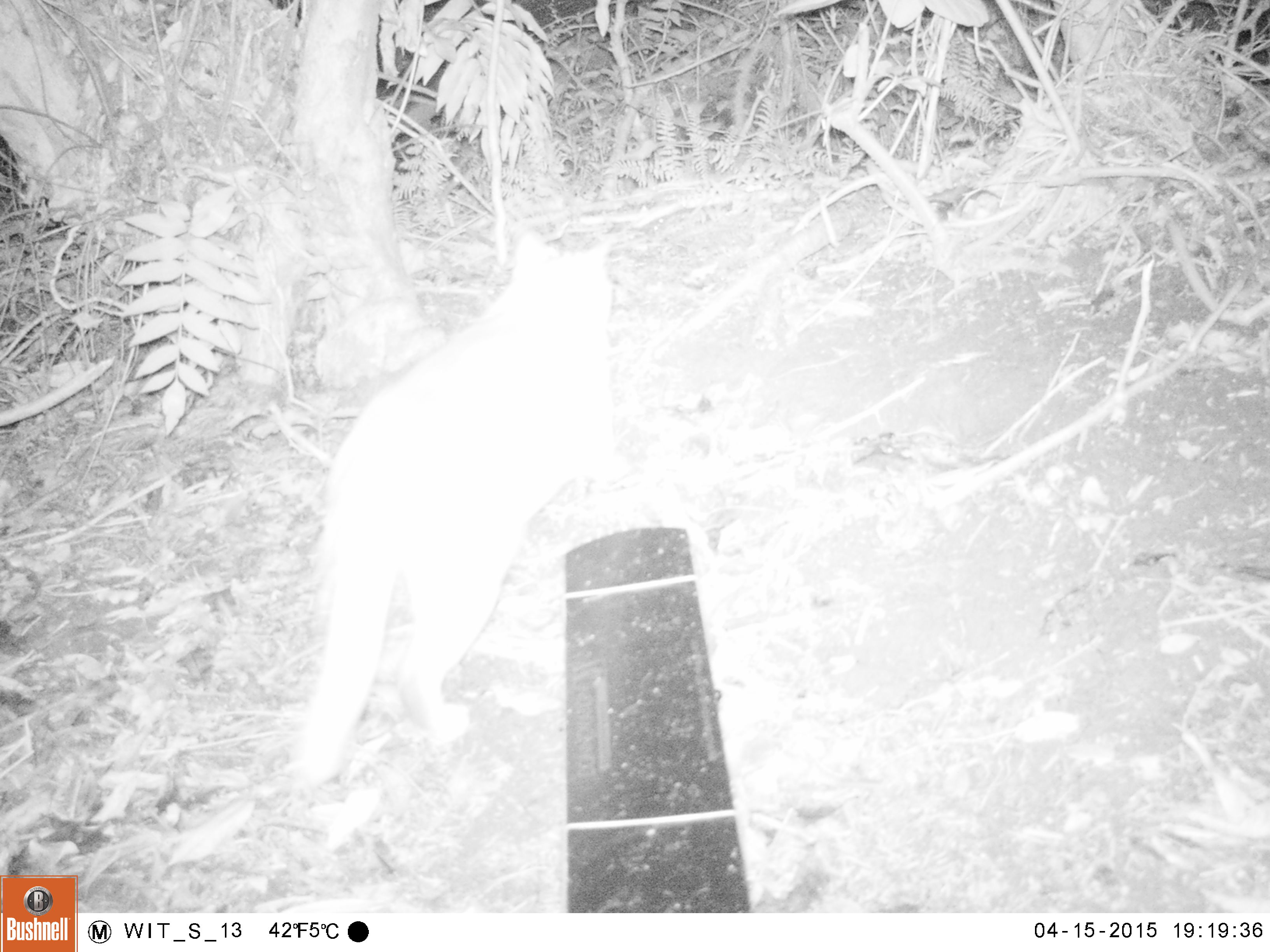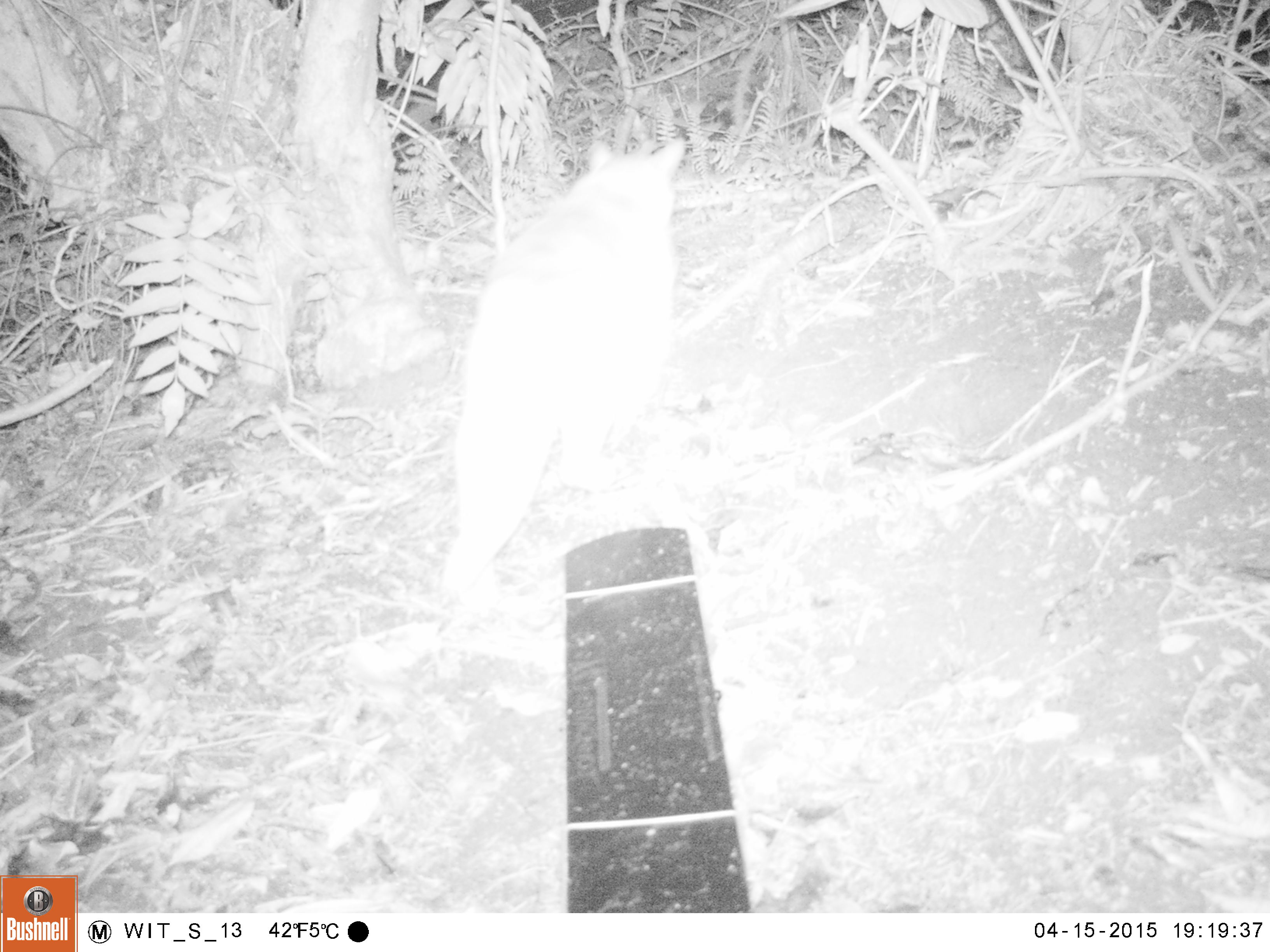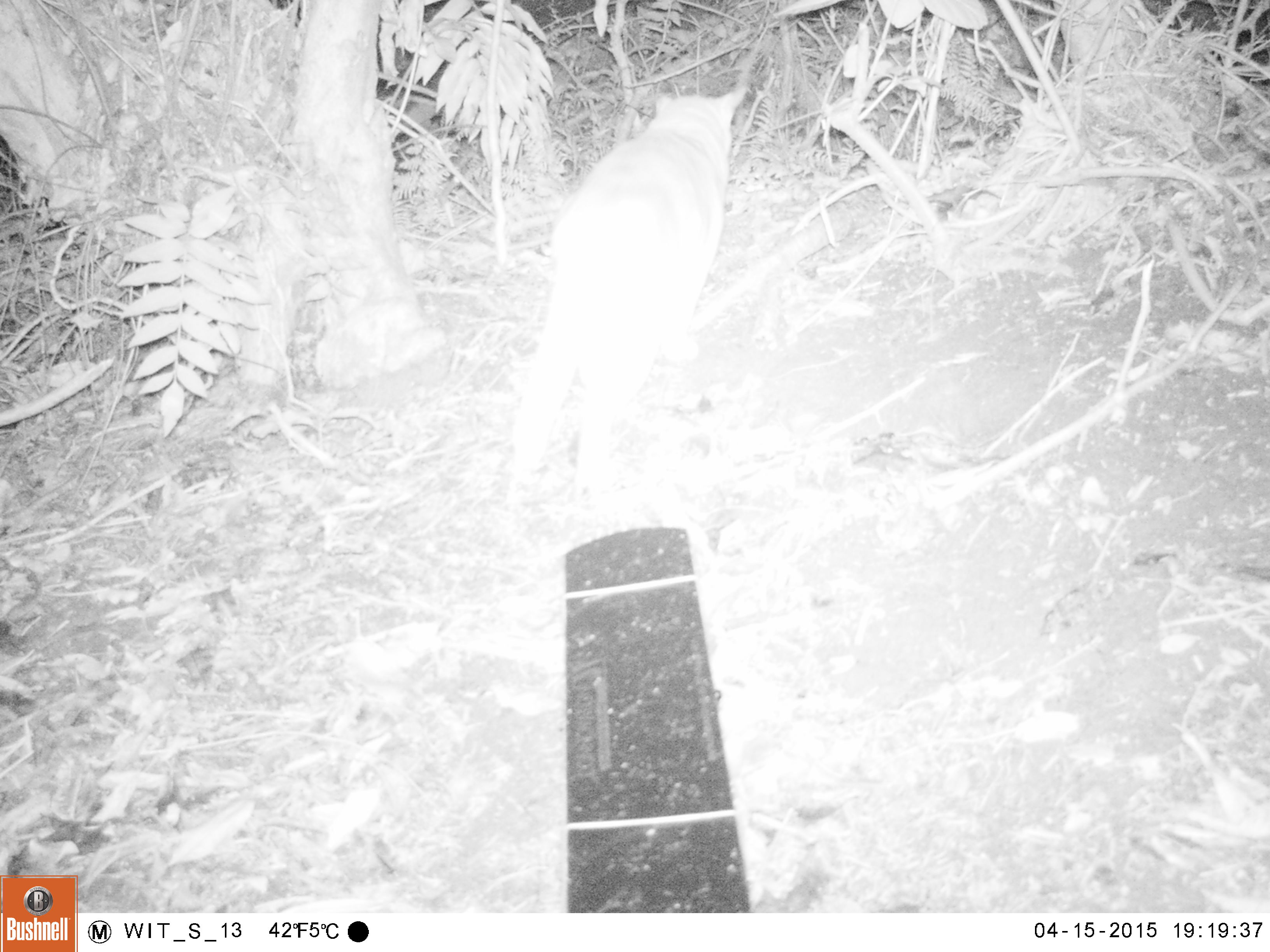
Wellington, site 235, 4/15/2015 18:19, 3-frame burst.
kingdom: Animalia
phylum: Chordata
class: Mammalia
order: Carnivora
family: Felidae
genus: Felis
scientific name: Felis catus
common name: cat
Cat (Felis catus).